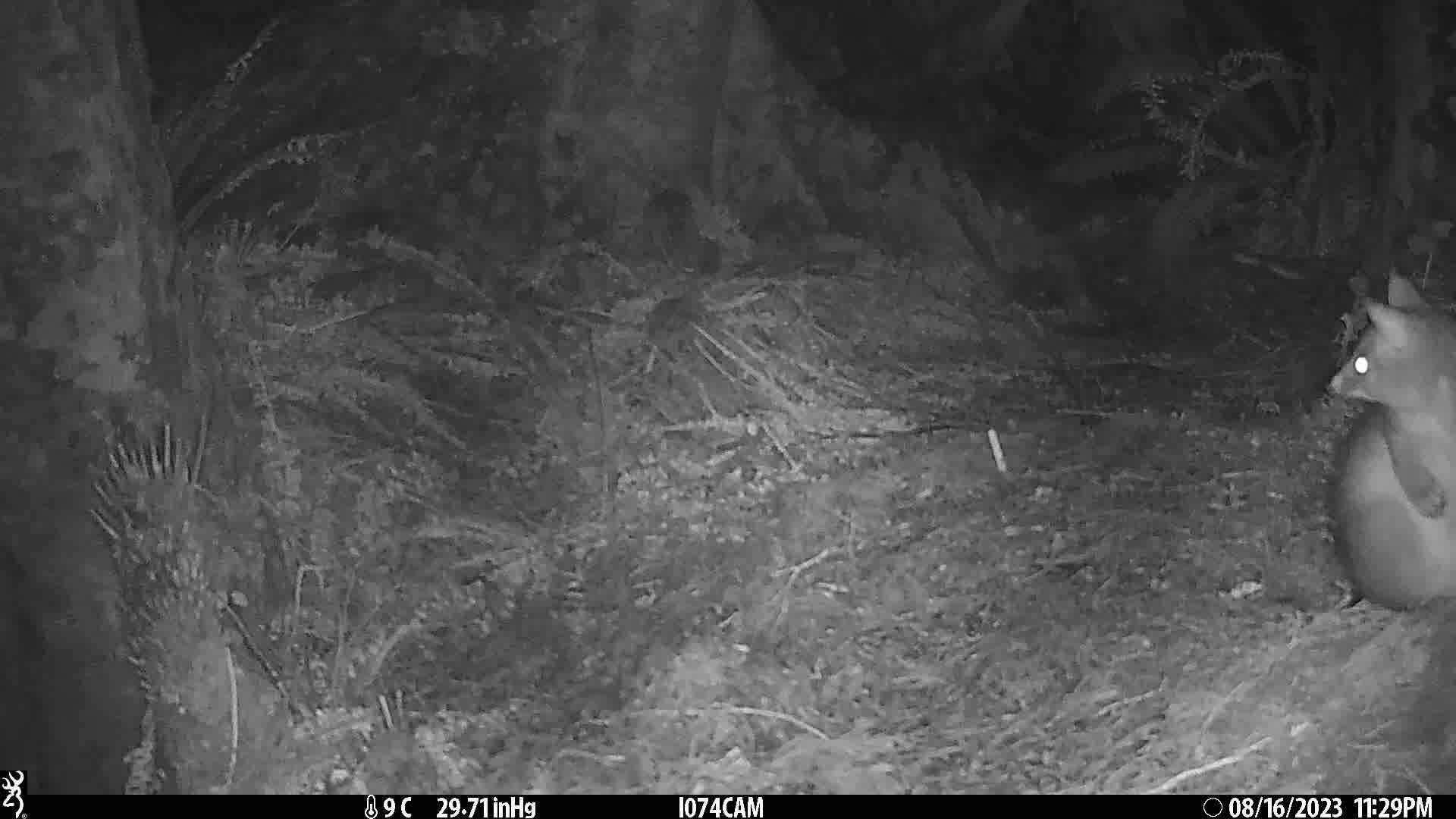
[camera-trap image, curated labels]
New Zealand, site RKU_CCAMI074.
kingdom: Animalia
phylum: Chordata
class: Mammalia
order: Diprotodontia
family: Phalangeridae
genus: Trichosurus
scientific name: Trichosurus vulpecula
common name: common brushtail possum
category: possum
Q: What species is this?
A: Possum (common brushtail possum) (Trichosurus vulpecula).